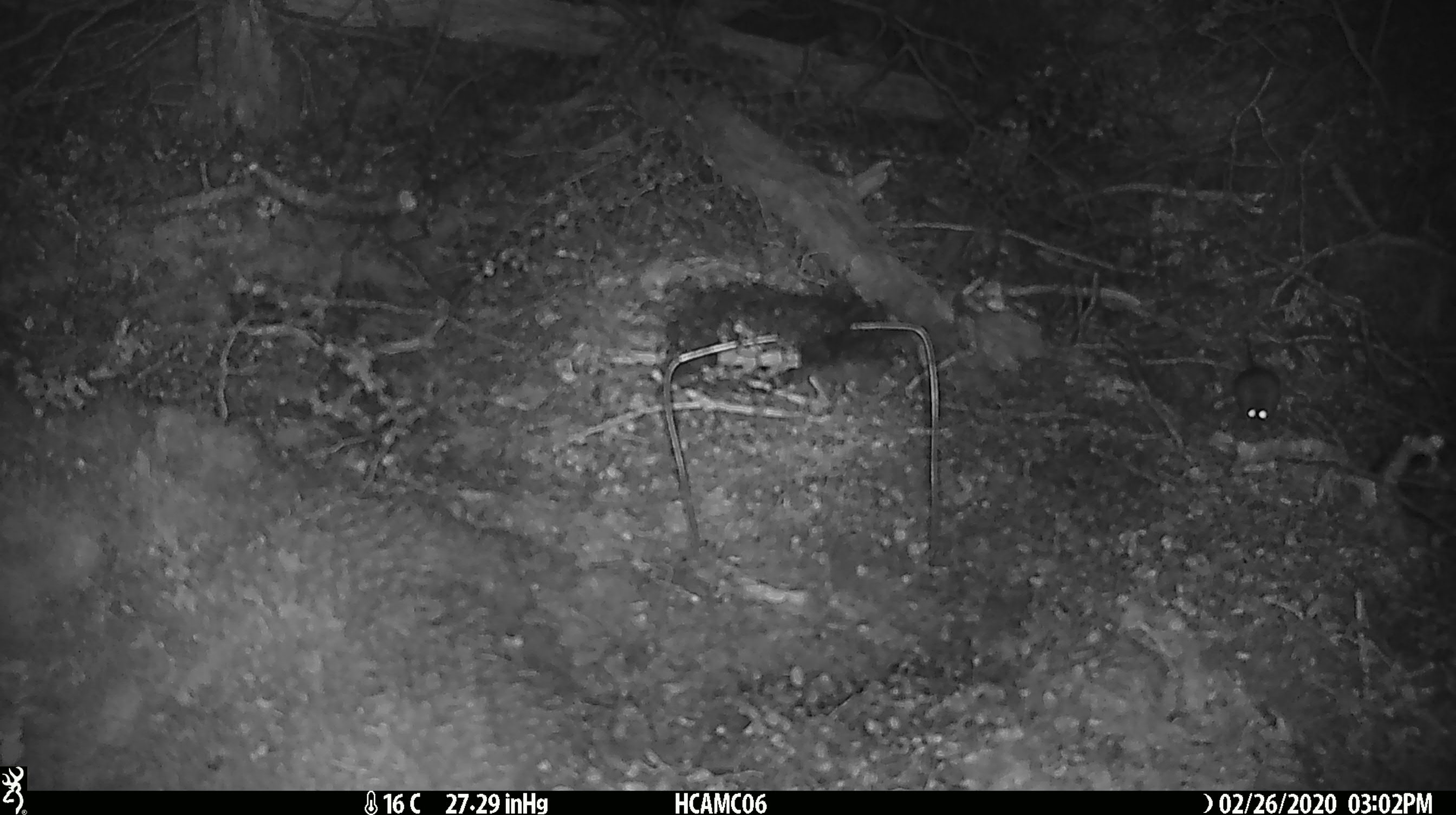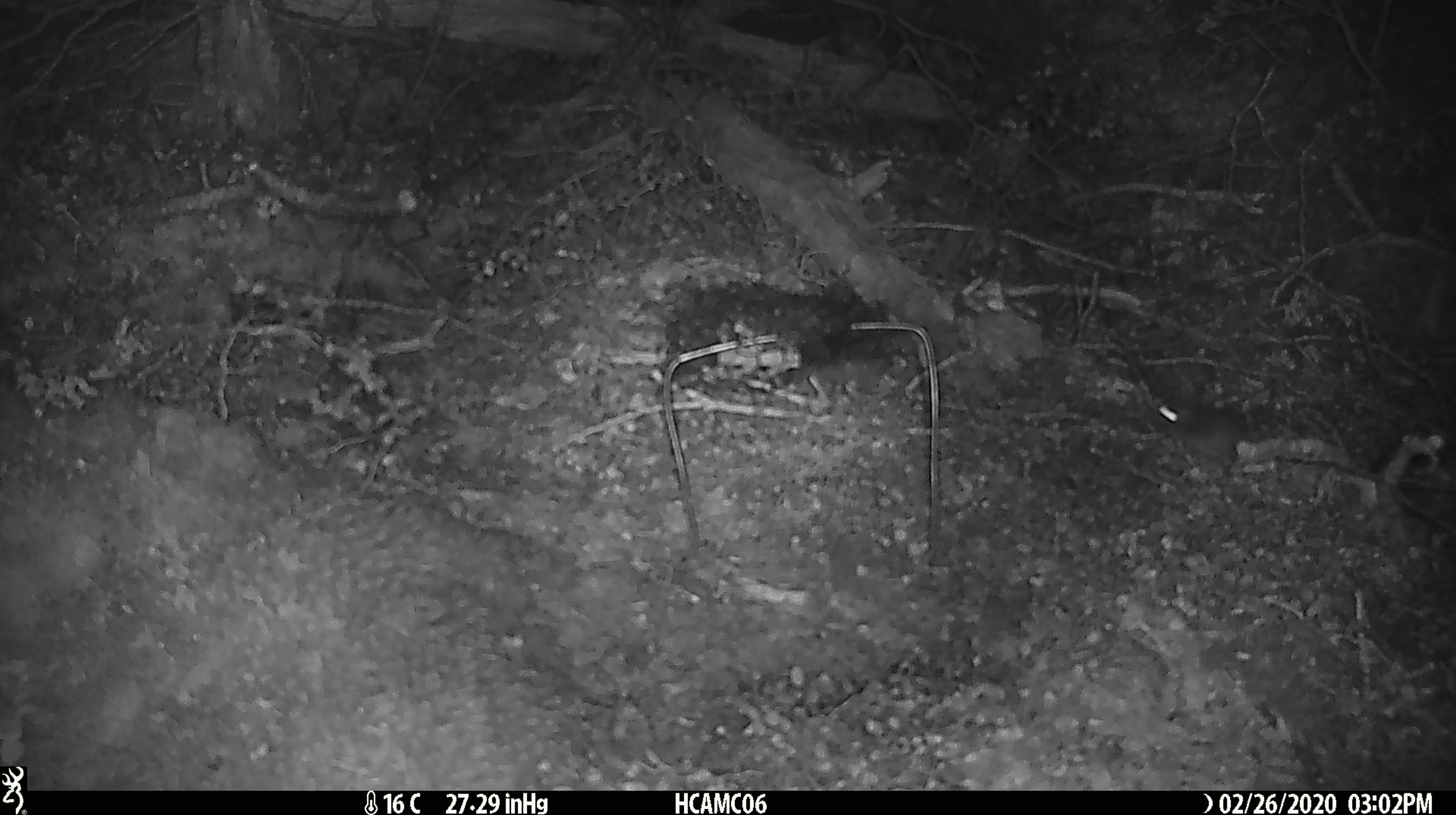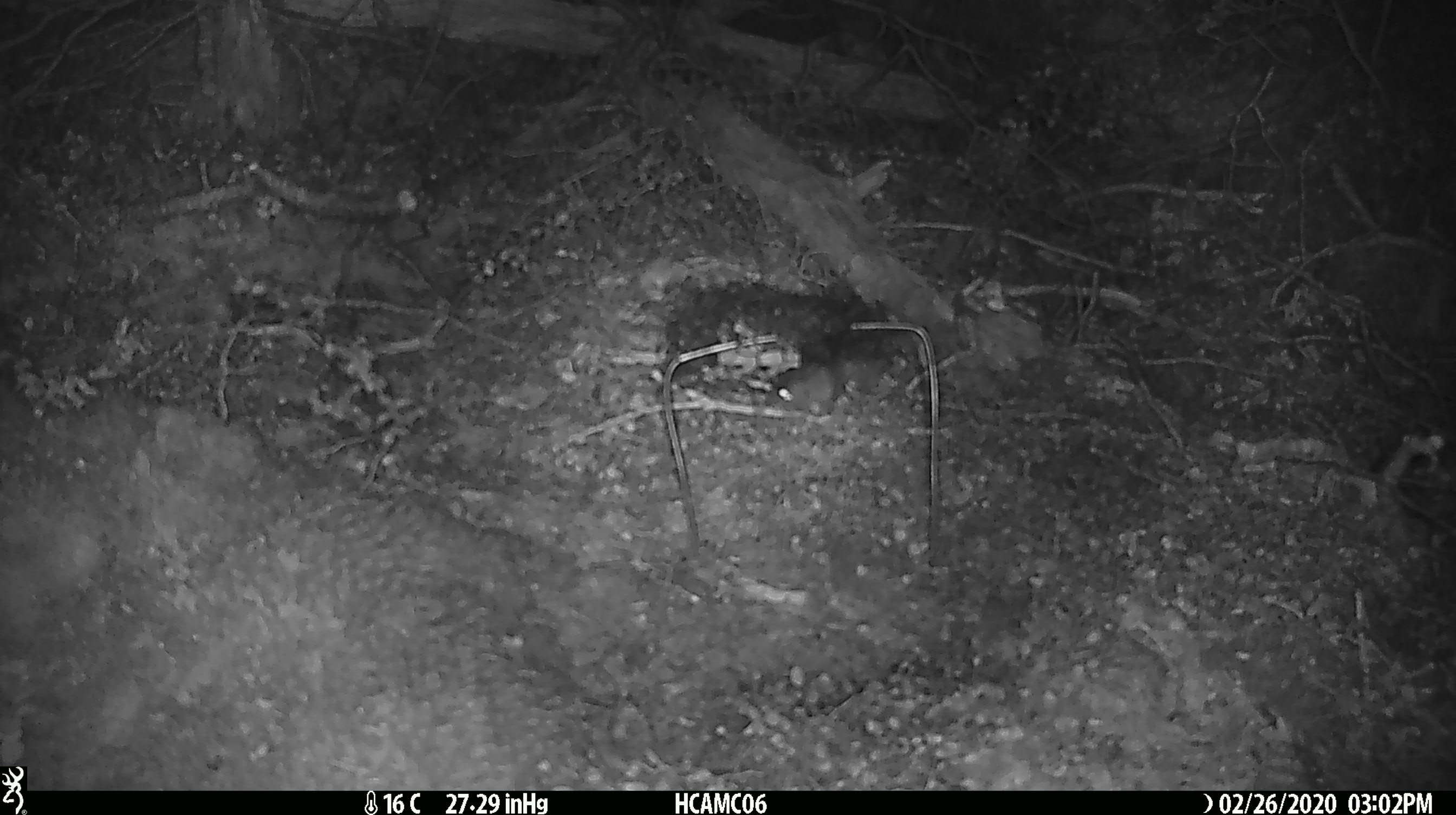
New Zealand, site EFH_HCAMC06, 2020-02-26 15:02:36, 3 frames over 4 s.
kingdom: Animalia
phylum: Chordata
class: Mammalia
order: Rodentia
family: Muridae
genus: Mus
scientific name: Mus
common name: mouse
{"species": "mouse (Mus)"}